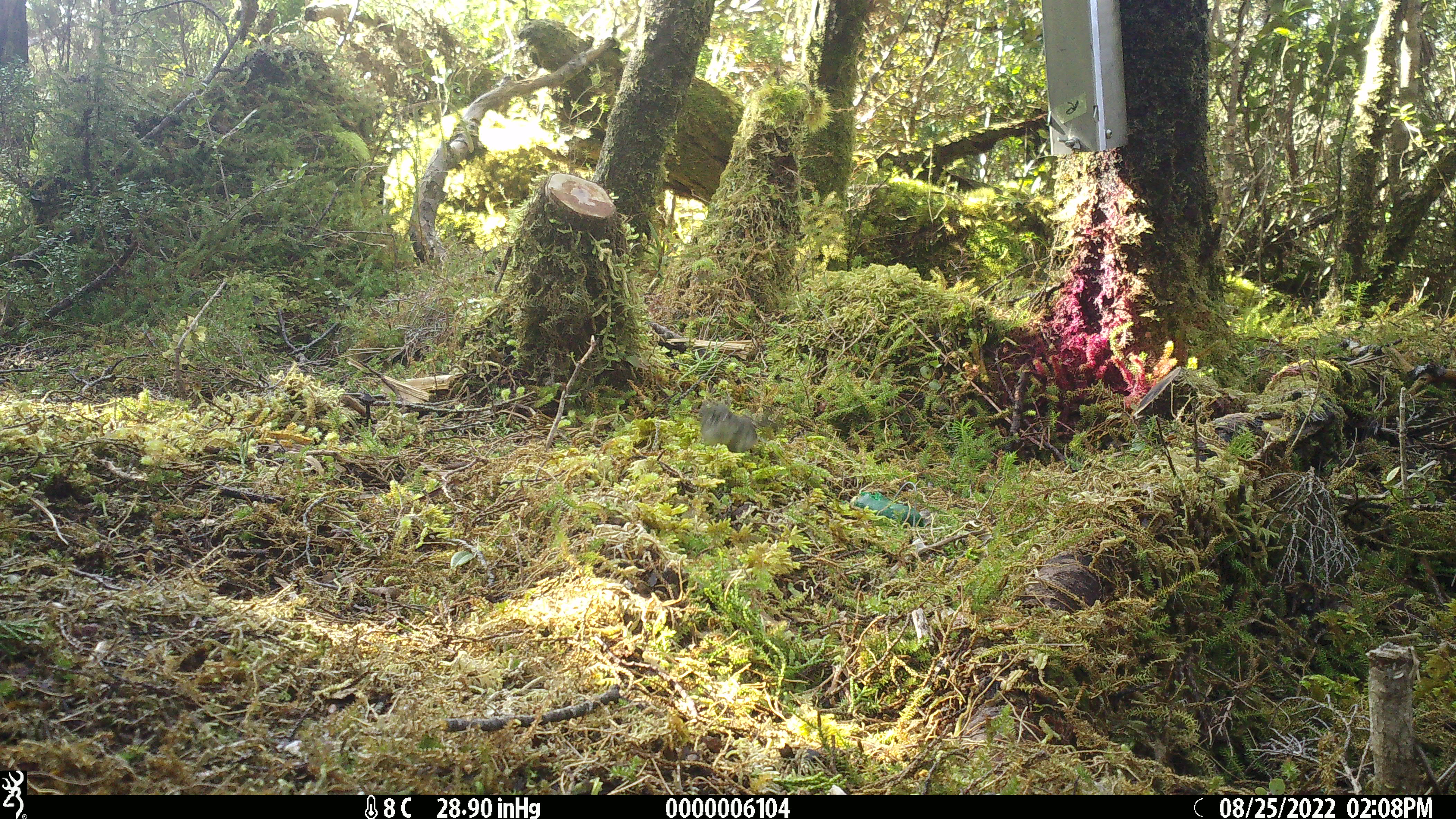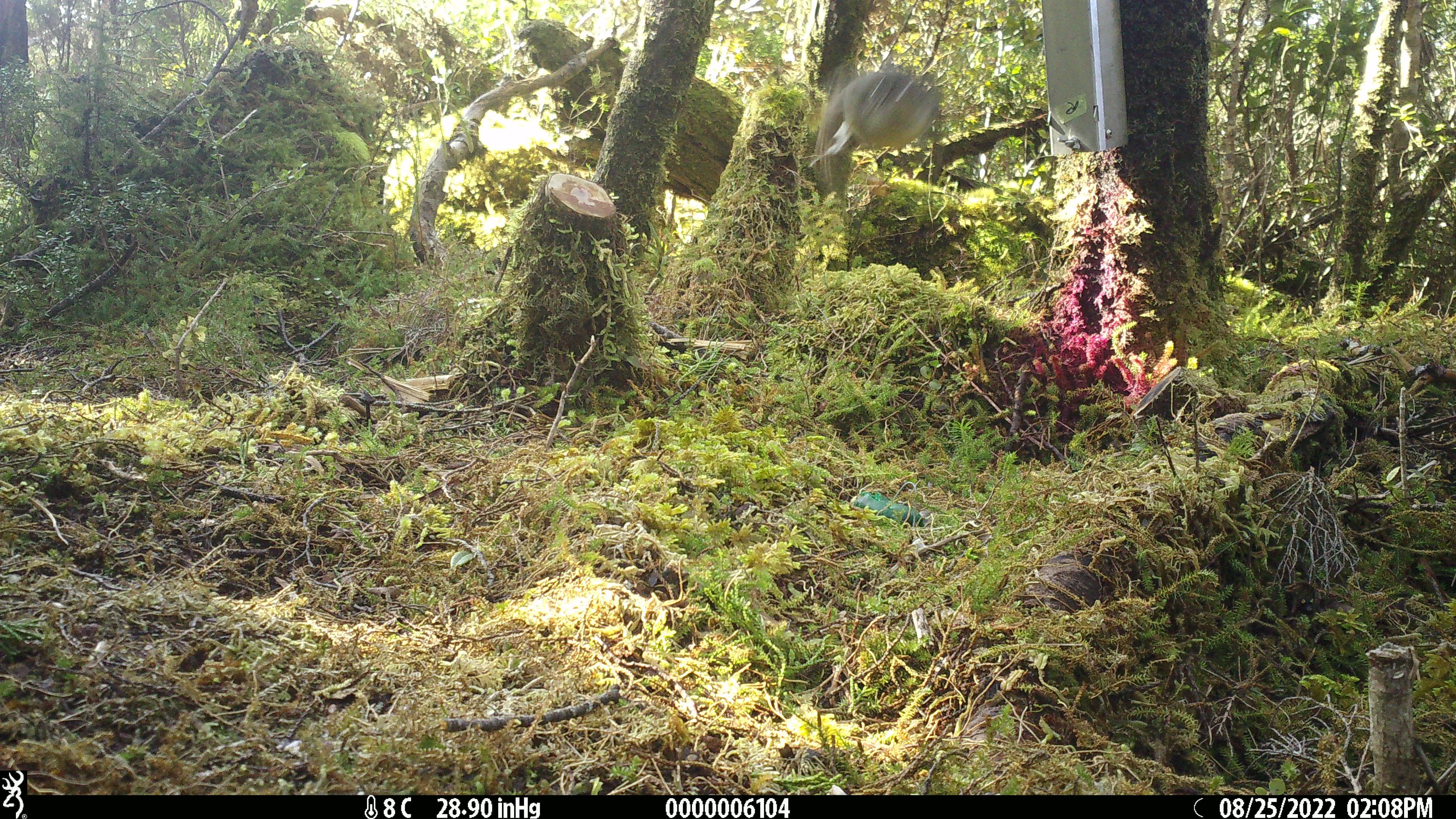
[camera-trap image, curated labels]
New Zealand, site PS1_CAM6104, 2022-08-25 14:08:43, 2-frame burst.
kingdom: Animalia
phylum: Chordata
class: Aves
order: Passeriformes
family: Petroicidae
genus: Petroica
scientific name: Petroica macrocephala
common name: tomtit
Tomtit (Petroica macrocephala).